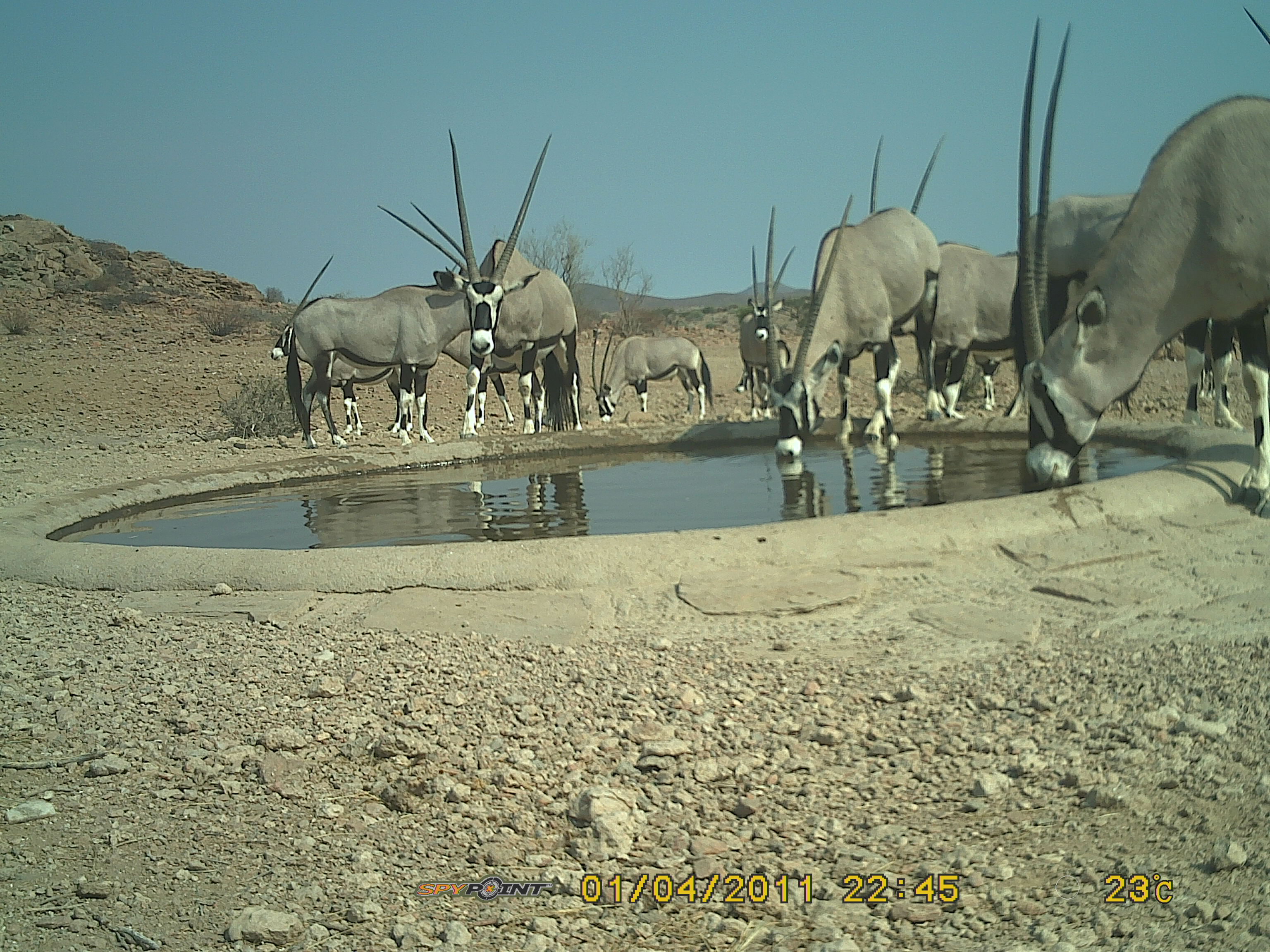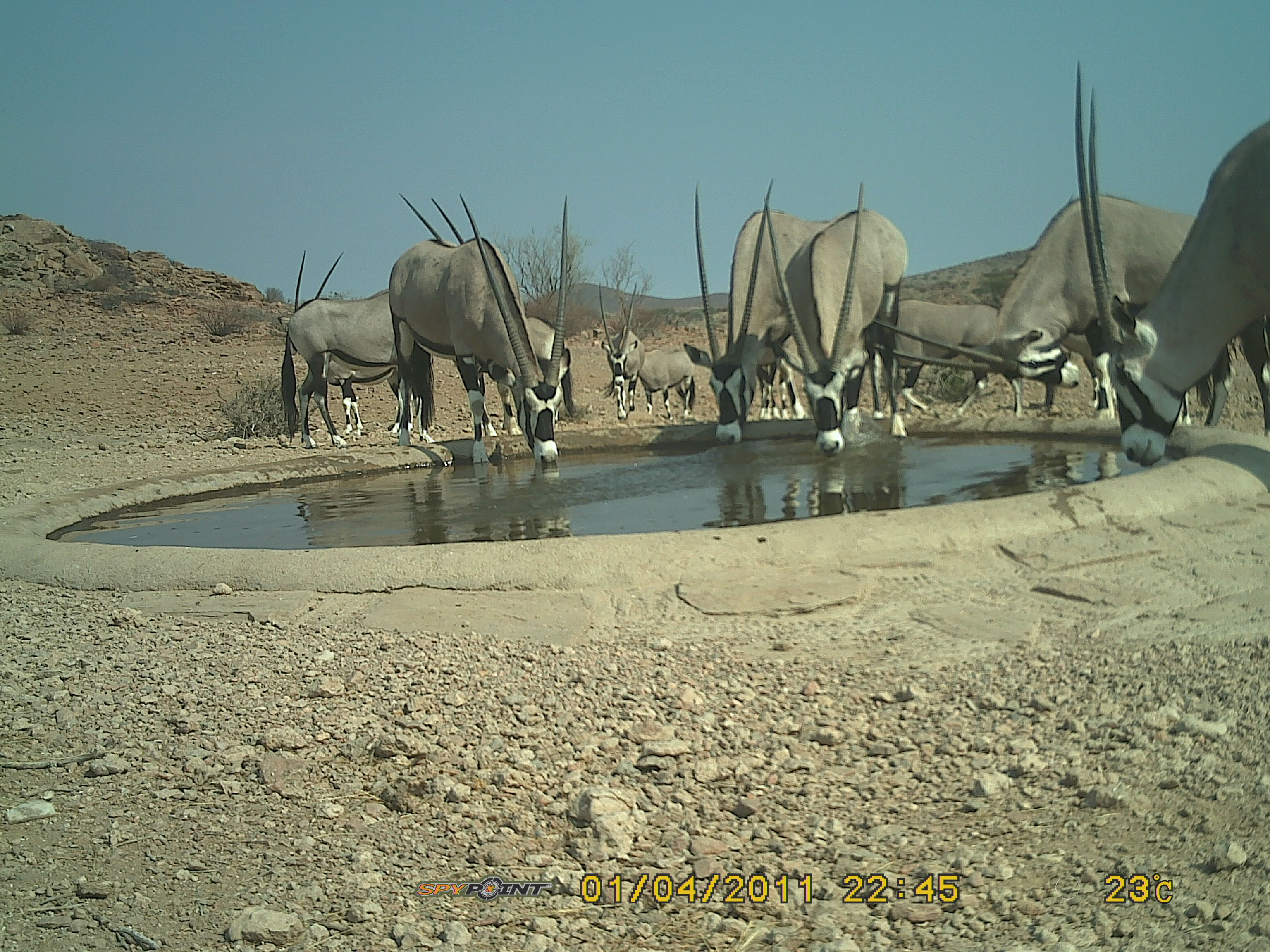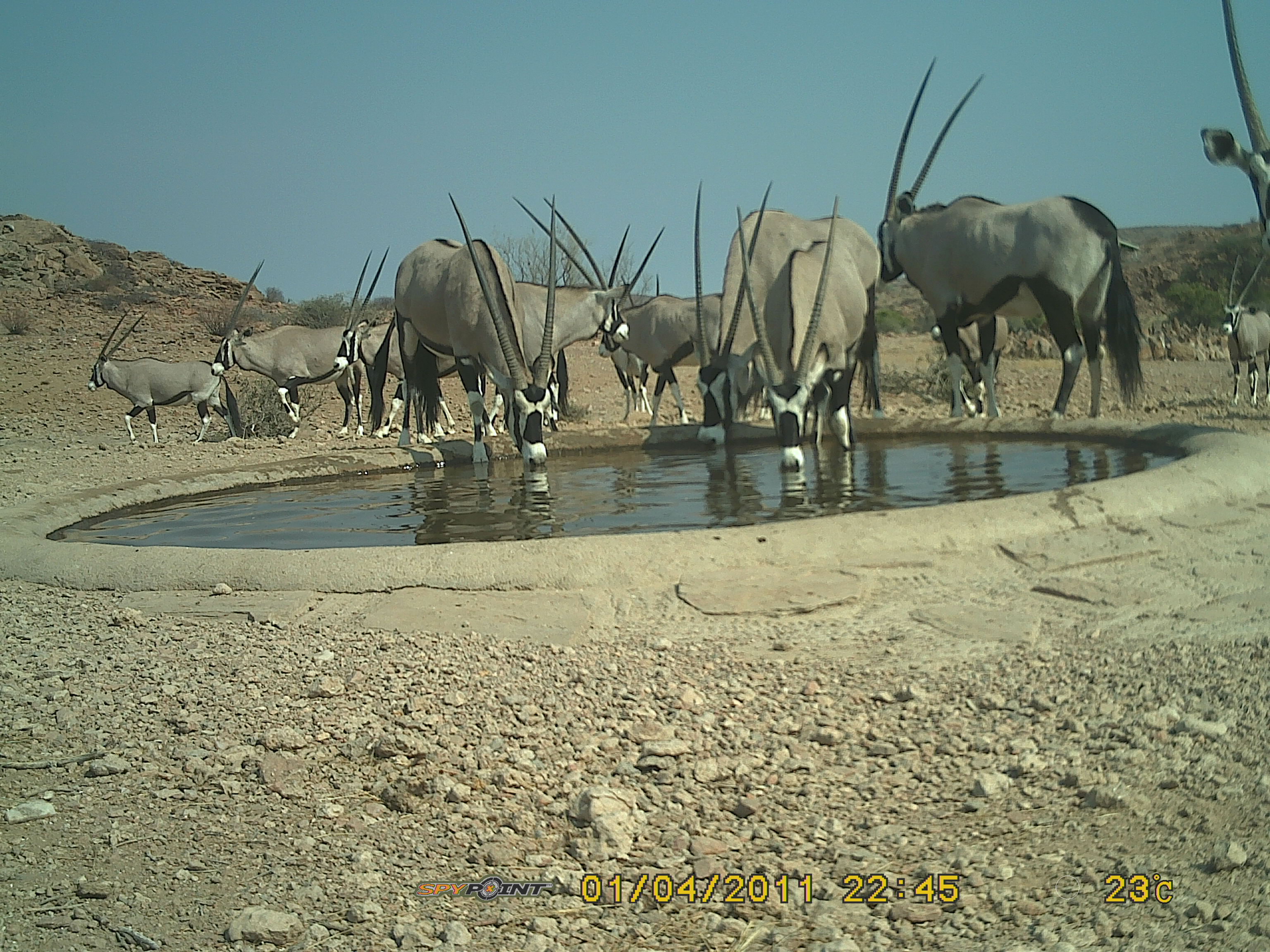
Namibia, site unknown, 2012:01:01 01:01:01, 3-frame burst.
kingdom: Animalia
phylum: Chordata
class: Mammalia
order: Artiodactyla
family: Bovidae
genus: Oryx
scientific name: Oryx gazella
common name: gemsbok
Oryx gazella (gemsbok).